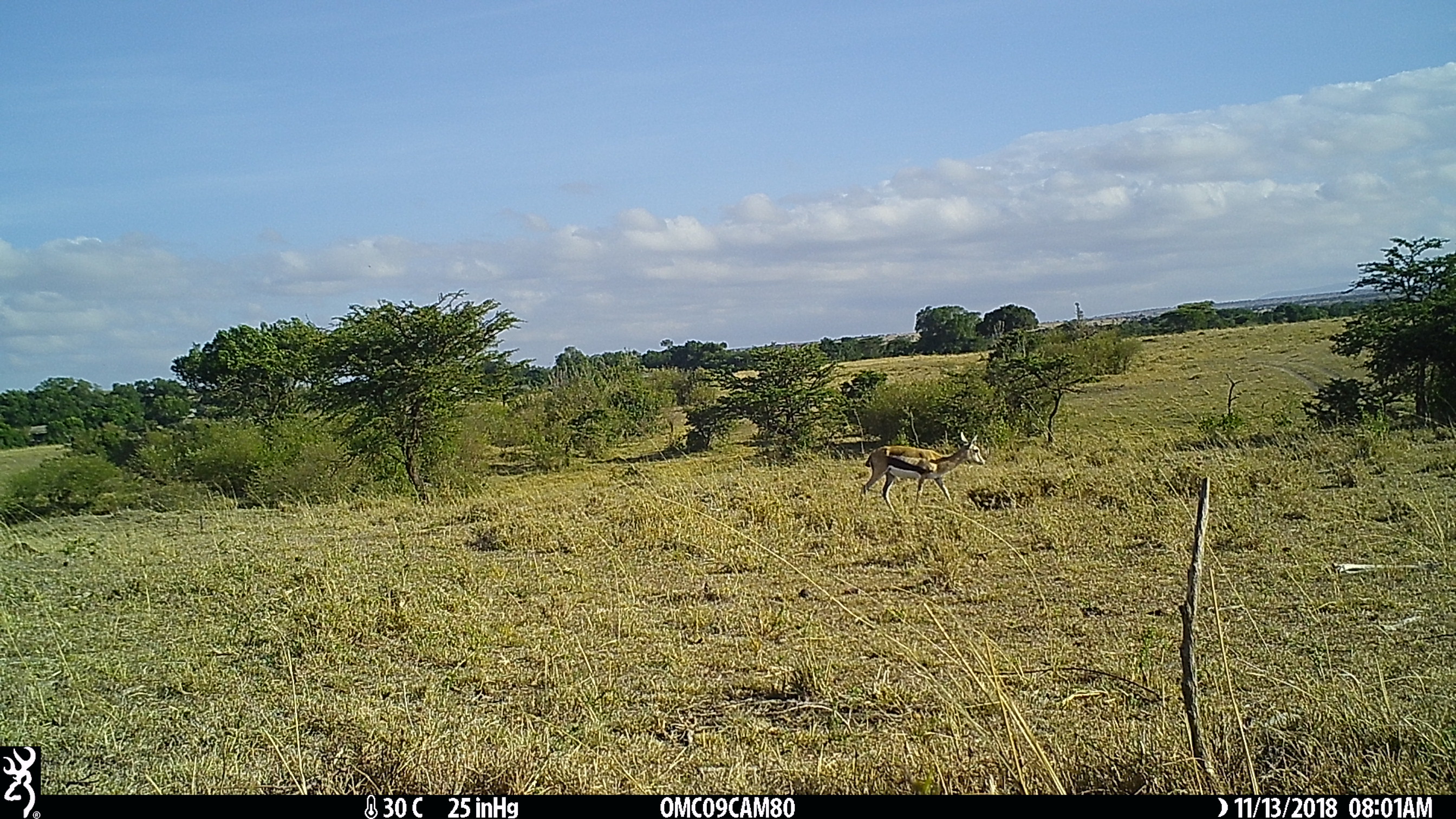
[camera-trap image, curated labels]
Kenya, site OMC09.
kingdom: Animalia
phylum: Chordata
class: Mammalia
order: Artiodactyla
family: Bovidae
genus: Eudorcas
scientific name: Eudorcas thomsonii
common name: thomon's gazelle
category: gazelle thomsons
Gazelle thomsons (thomon's gazelle) (Eudorcas thomsonii).